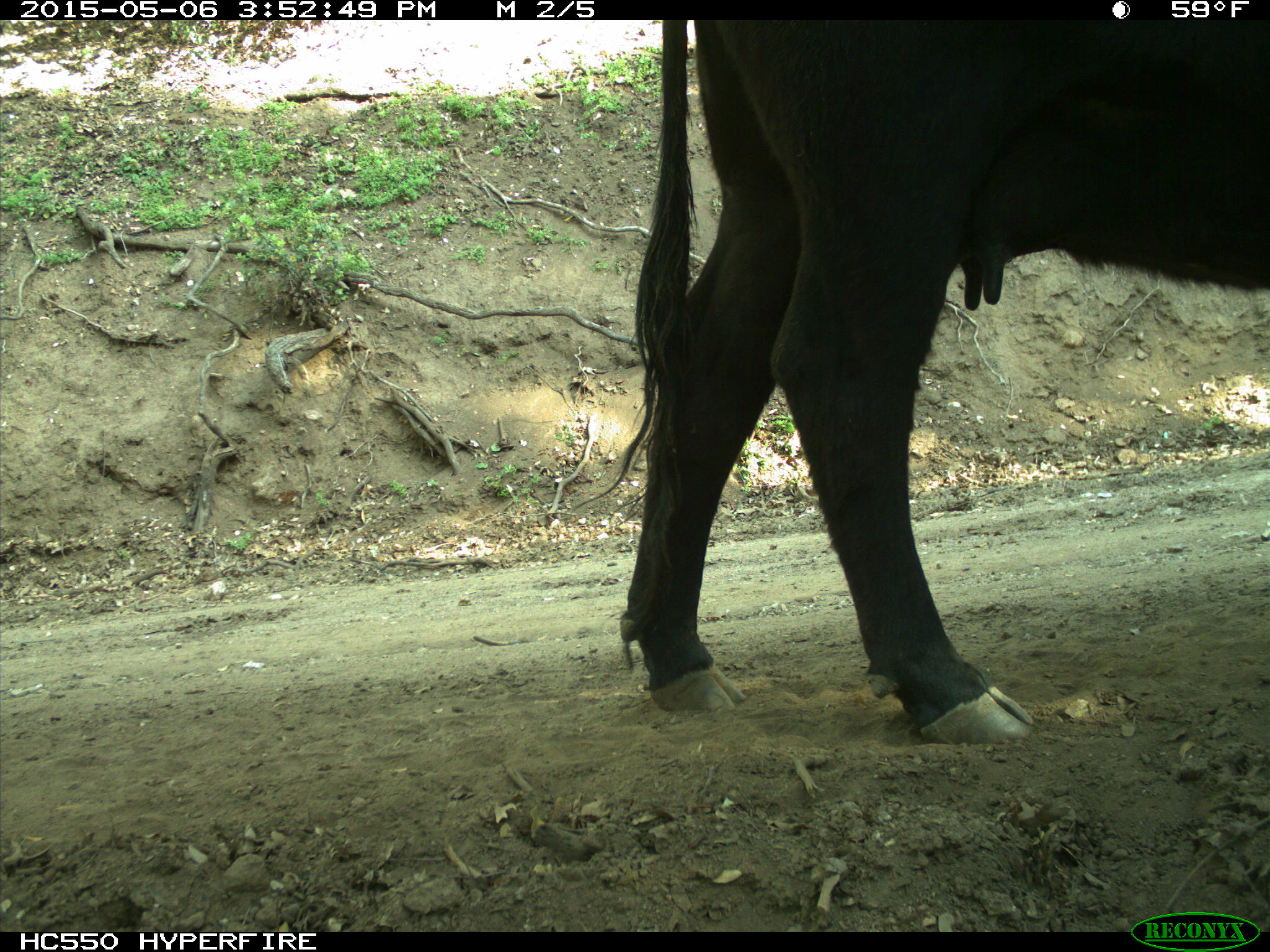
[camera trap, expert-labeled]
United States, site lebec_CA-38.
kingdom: Animalia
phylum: Chordata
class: Mammalia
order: Artiodactyla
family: Bovidae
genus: Bos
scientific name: Bos taurus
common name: domestic cow